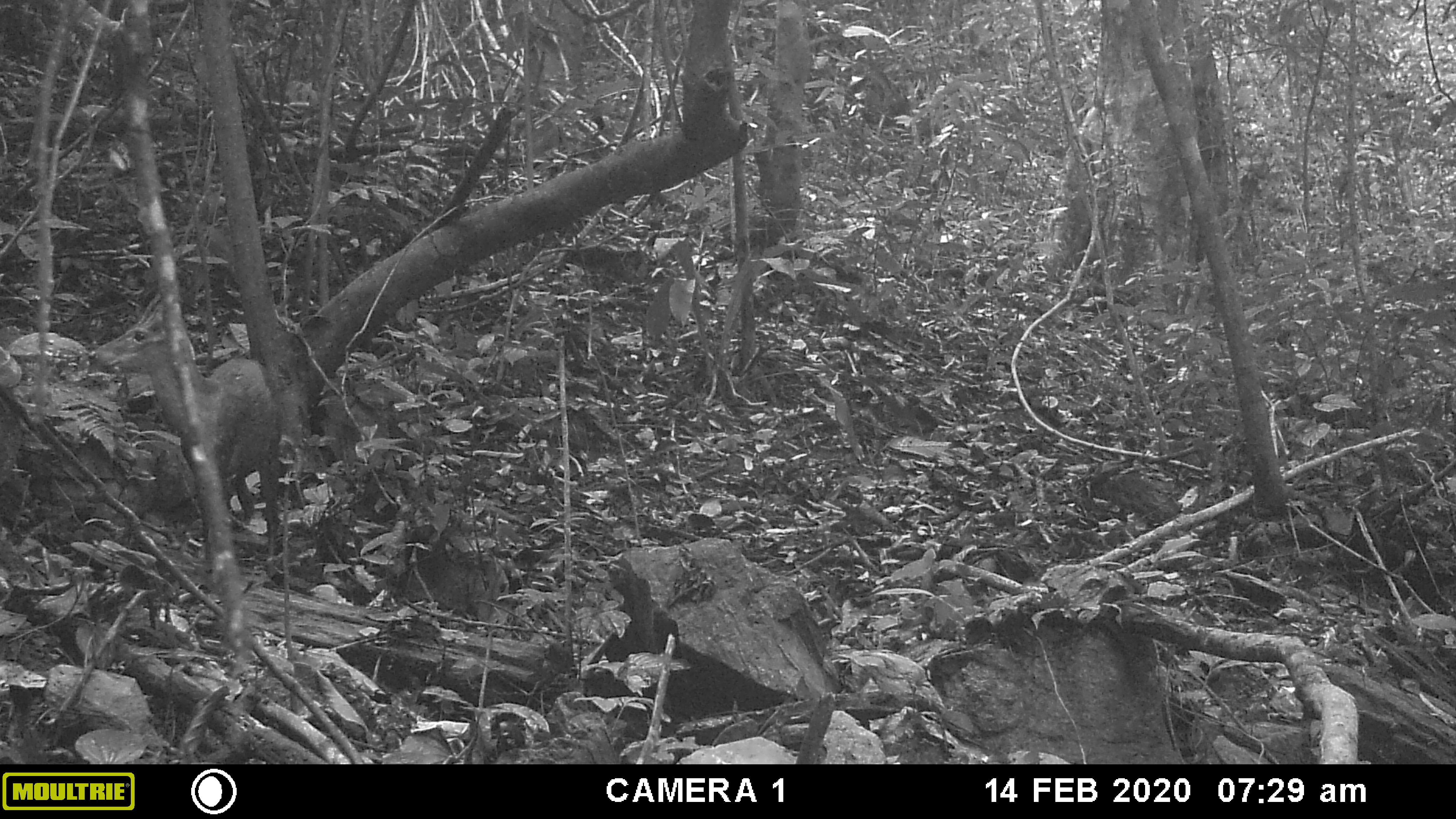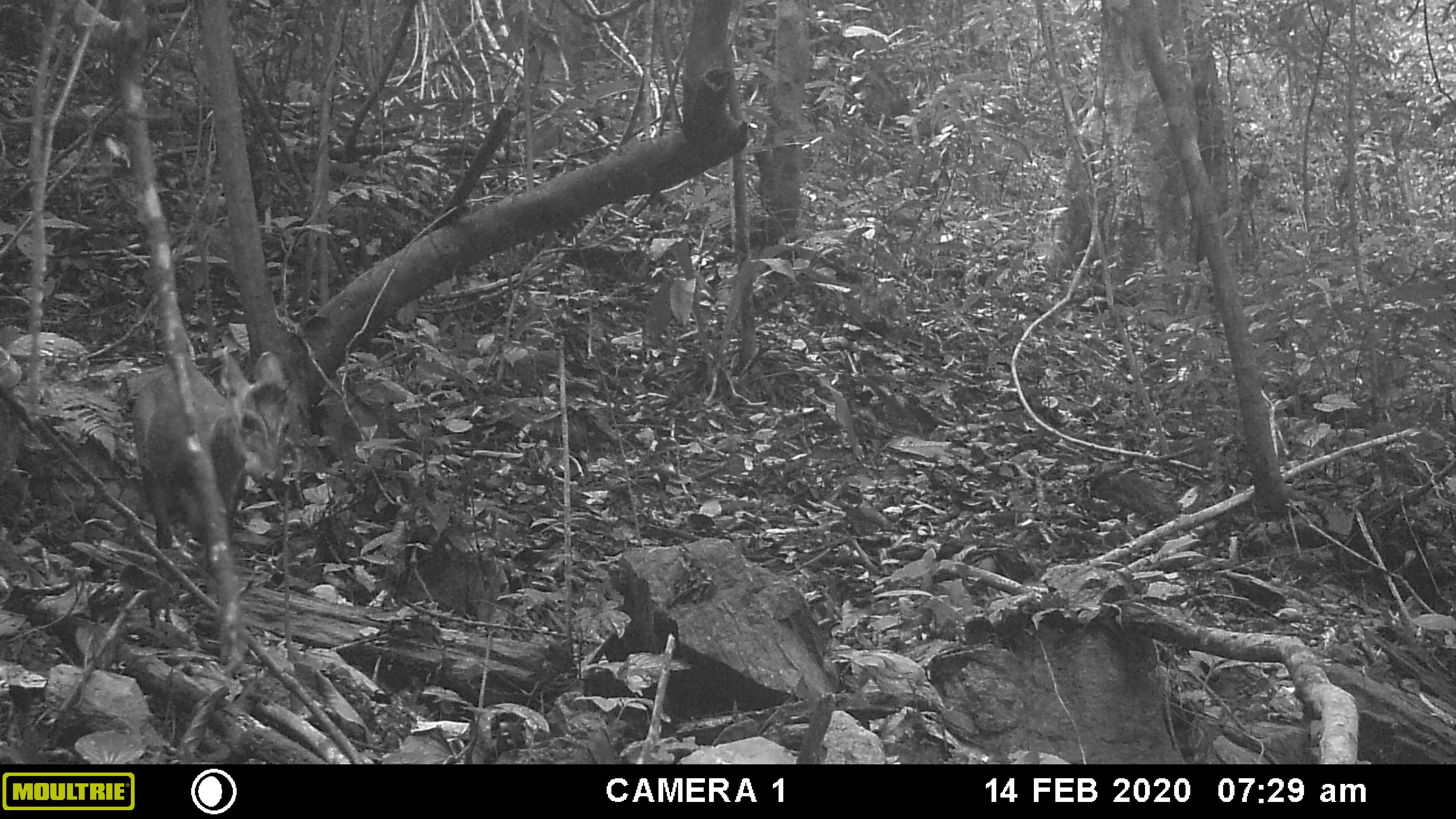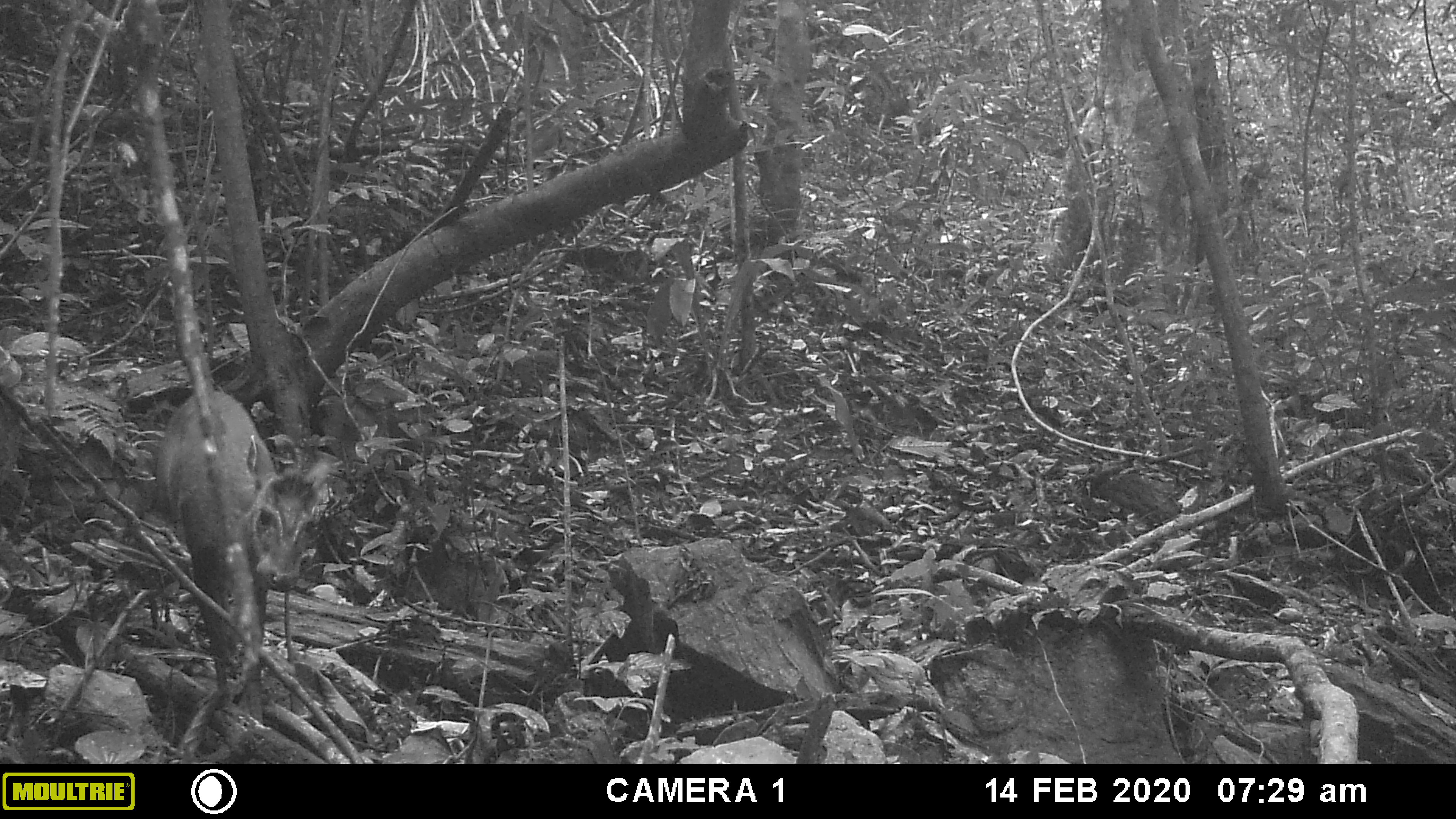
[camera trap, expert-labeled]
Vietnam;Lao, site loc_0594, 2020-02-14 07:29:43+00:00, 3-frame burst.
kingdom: Animalia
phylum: Chordata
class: Mammalia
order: Artiodactyla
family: Cervidae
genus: Muntiacus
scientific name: Muntiacus rooseveltorum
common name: roosevelt's muntjac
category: roosevelts muntjac group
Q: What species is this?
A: Roosevelts muntjac group (roosevelt's muntjac) (Muntiacus rooseveltorum).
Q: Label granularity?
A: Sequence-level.